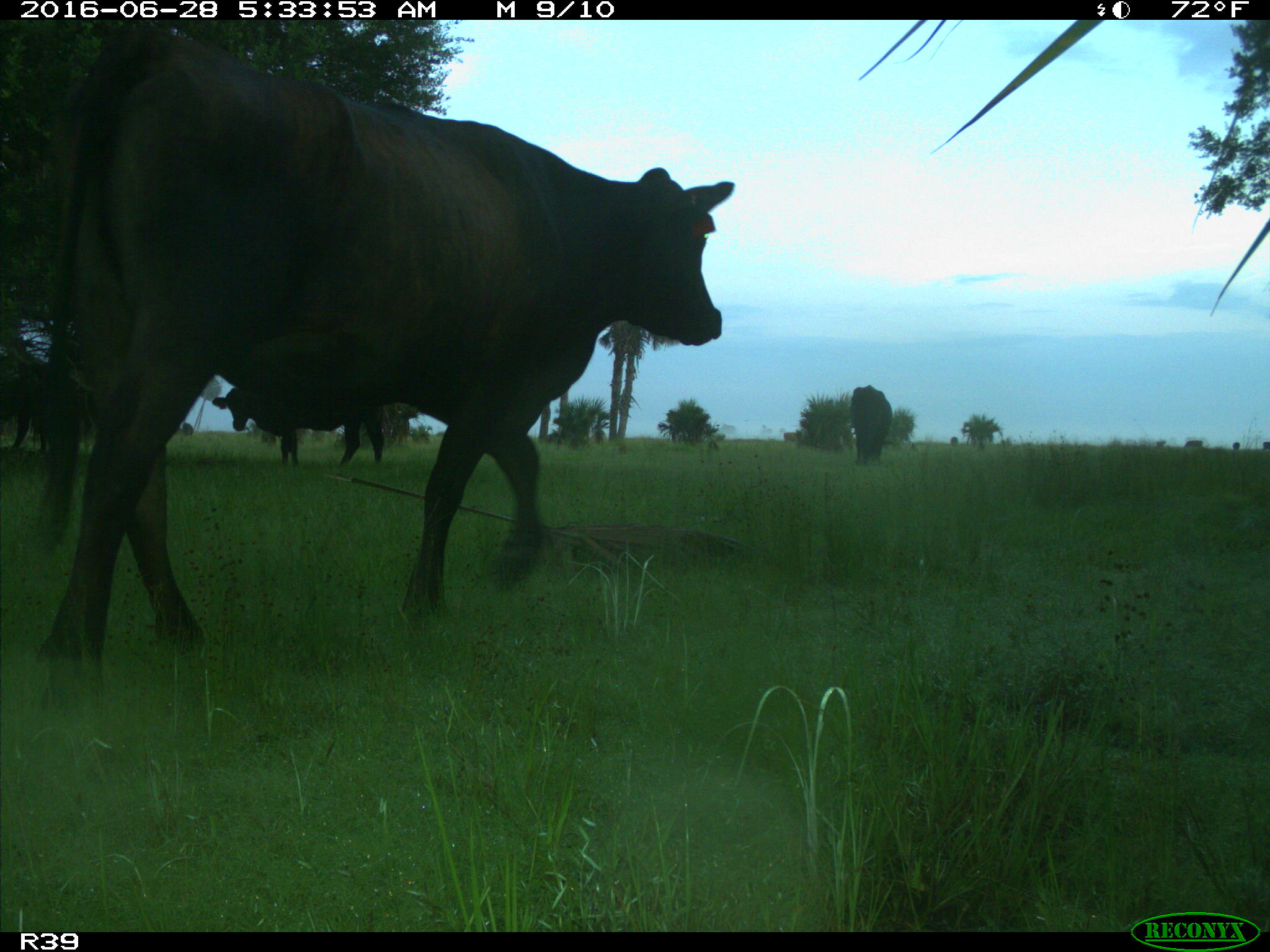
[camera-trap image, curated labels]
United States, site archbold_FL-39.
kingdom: Animalia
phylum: Chordata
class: Mammalia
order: Artiodactyla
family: Bovidae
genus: Bos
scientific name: Bos taurus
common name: domestic cow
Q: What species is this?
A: Bos taurus (domestic cow).